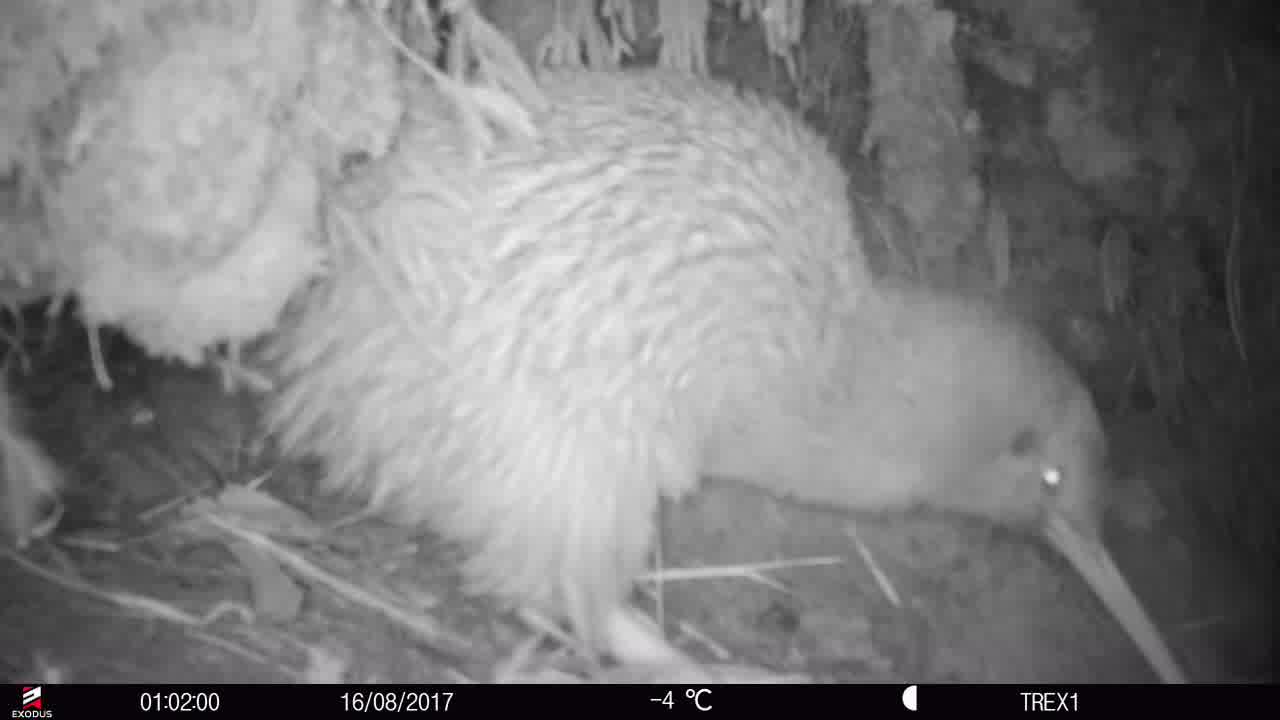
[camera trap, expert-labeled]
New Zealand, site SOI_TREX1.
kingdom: Animalia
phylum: Chordata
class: Aves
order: Apterygiformes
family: Apterygidae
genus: Apteryx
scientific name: Apteryx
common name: kiwi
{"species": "kiwi (Apteryx)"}